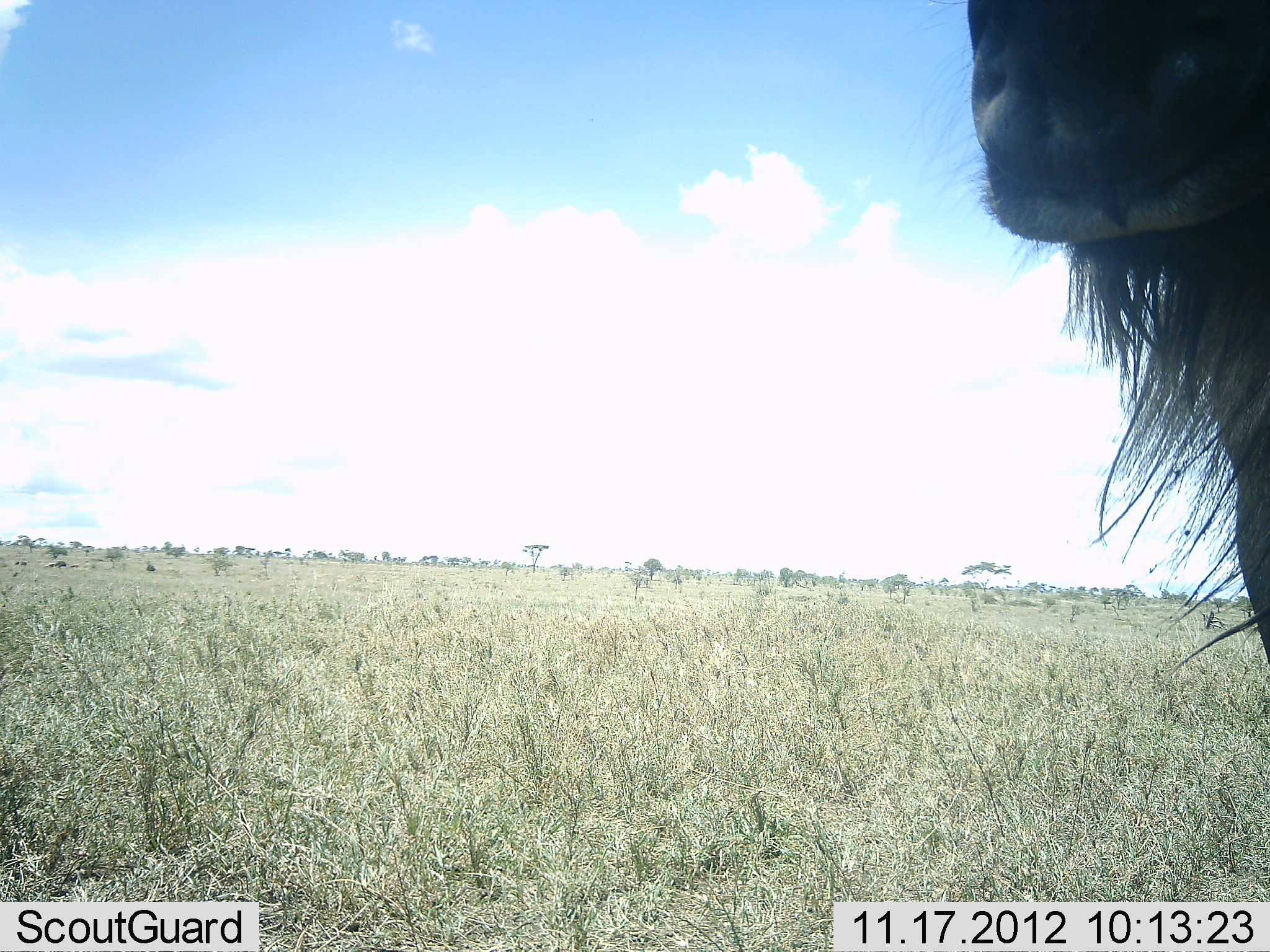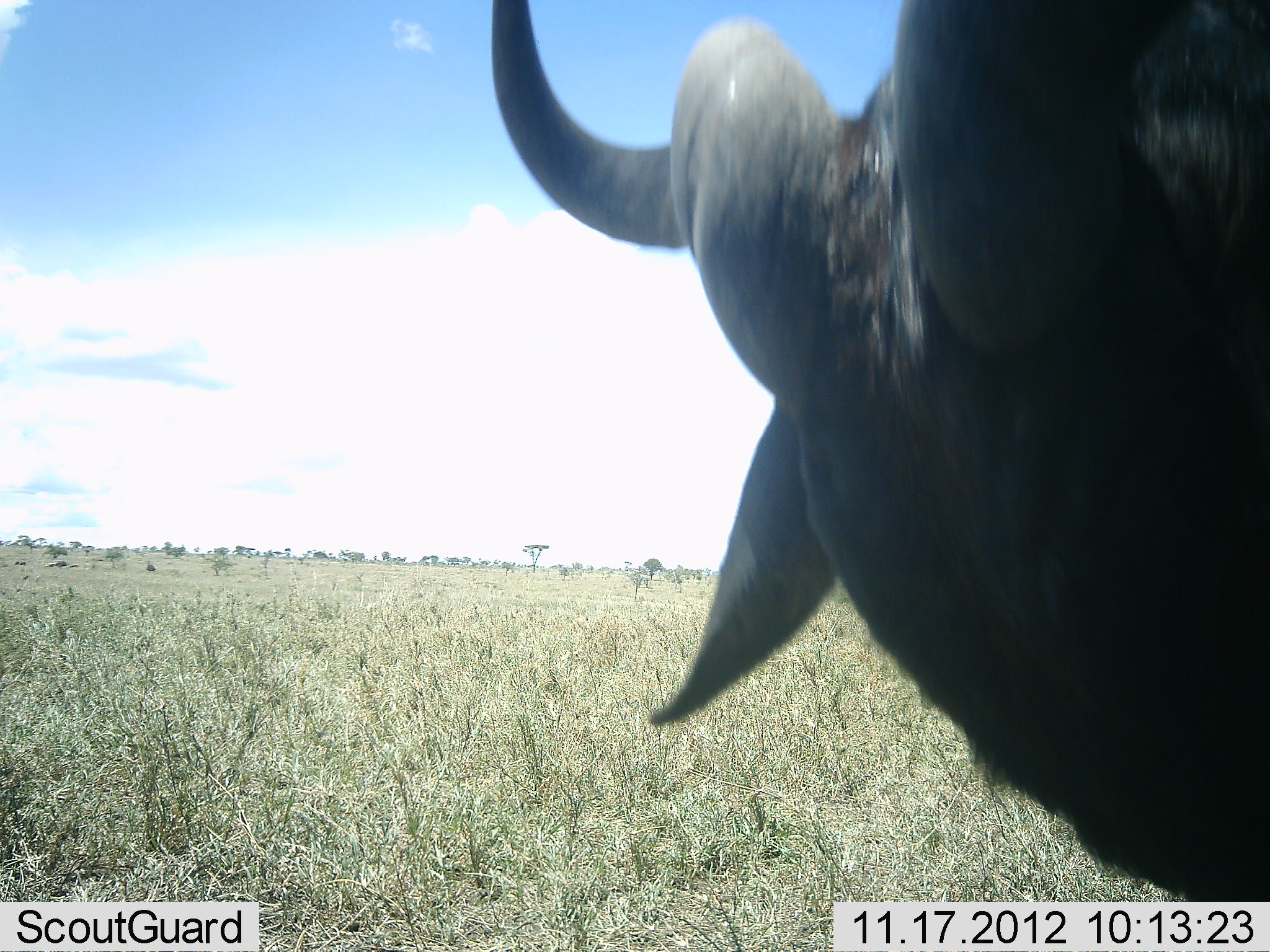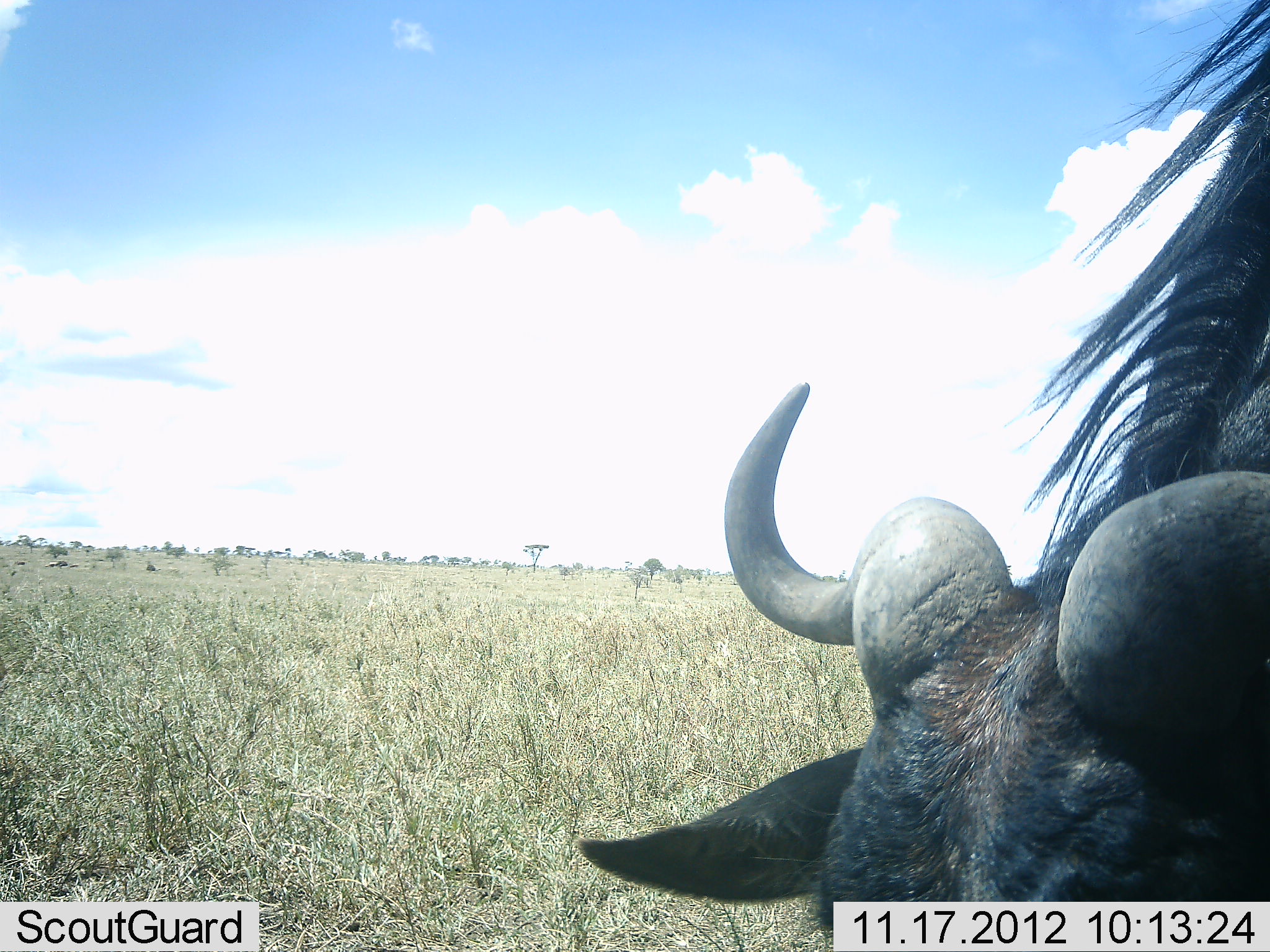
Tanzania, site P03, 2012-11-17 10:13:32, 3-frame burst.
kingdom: Animalia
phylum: Chordata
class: Mammalia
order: Artiodactyla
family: Bovidae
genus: Connochaetes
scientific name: Connochaetes taurinus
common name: blue wildebeest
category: wildebeest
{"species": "wildebeest (blue wildebeest) (Connochaetes taurinus)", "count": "1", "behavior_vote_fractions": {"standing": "50%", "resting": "0%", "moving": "20%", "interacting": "0%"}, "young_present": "0%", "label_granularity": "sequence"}